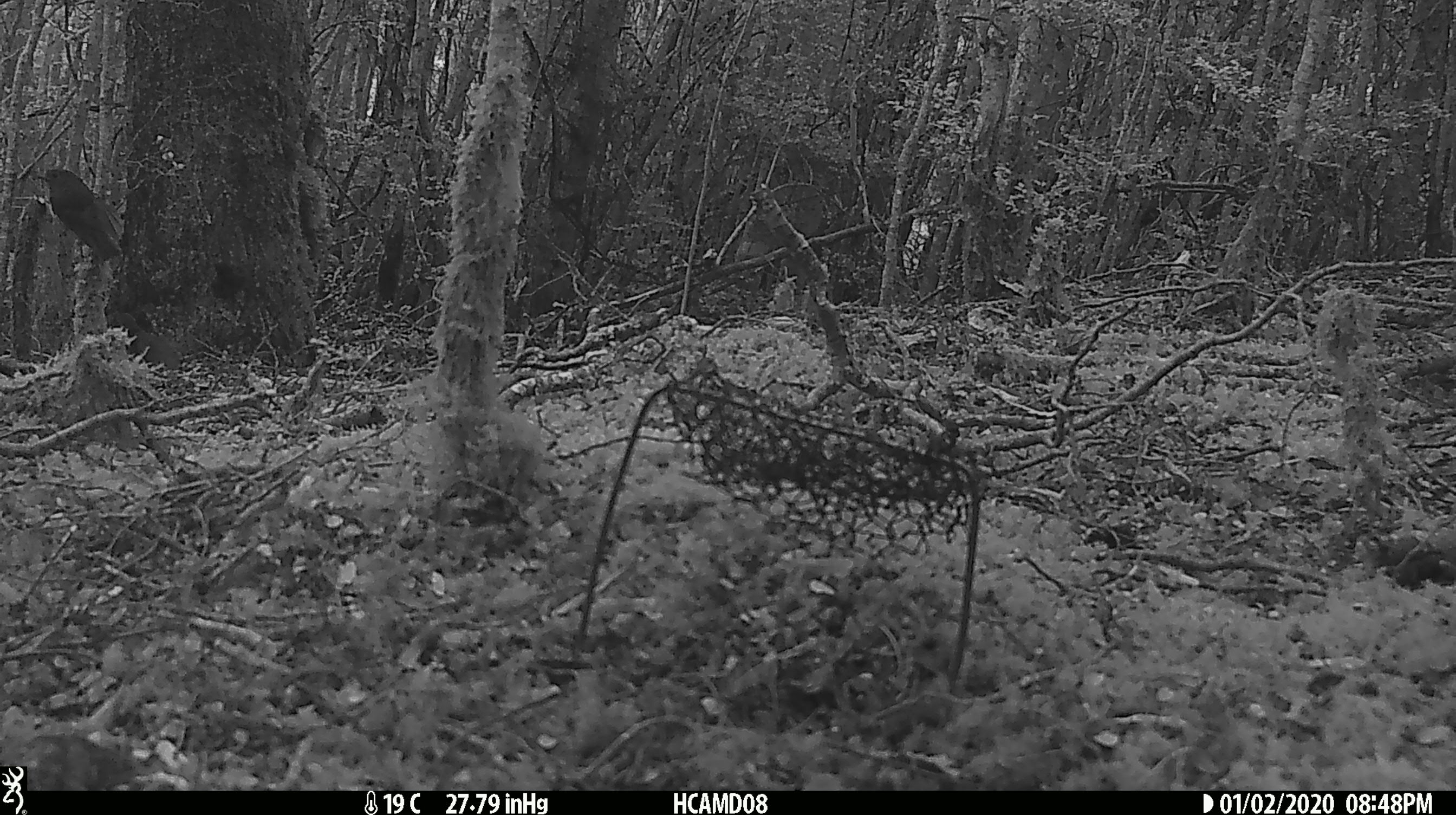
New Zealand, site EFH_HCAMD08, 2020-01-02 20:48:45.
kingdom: Animalia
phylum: Chordata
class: Aves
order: Passeriformes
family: Petroicidae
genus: Petroica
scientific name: Petroica australis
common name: new zealand robin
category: robin